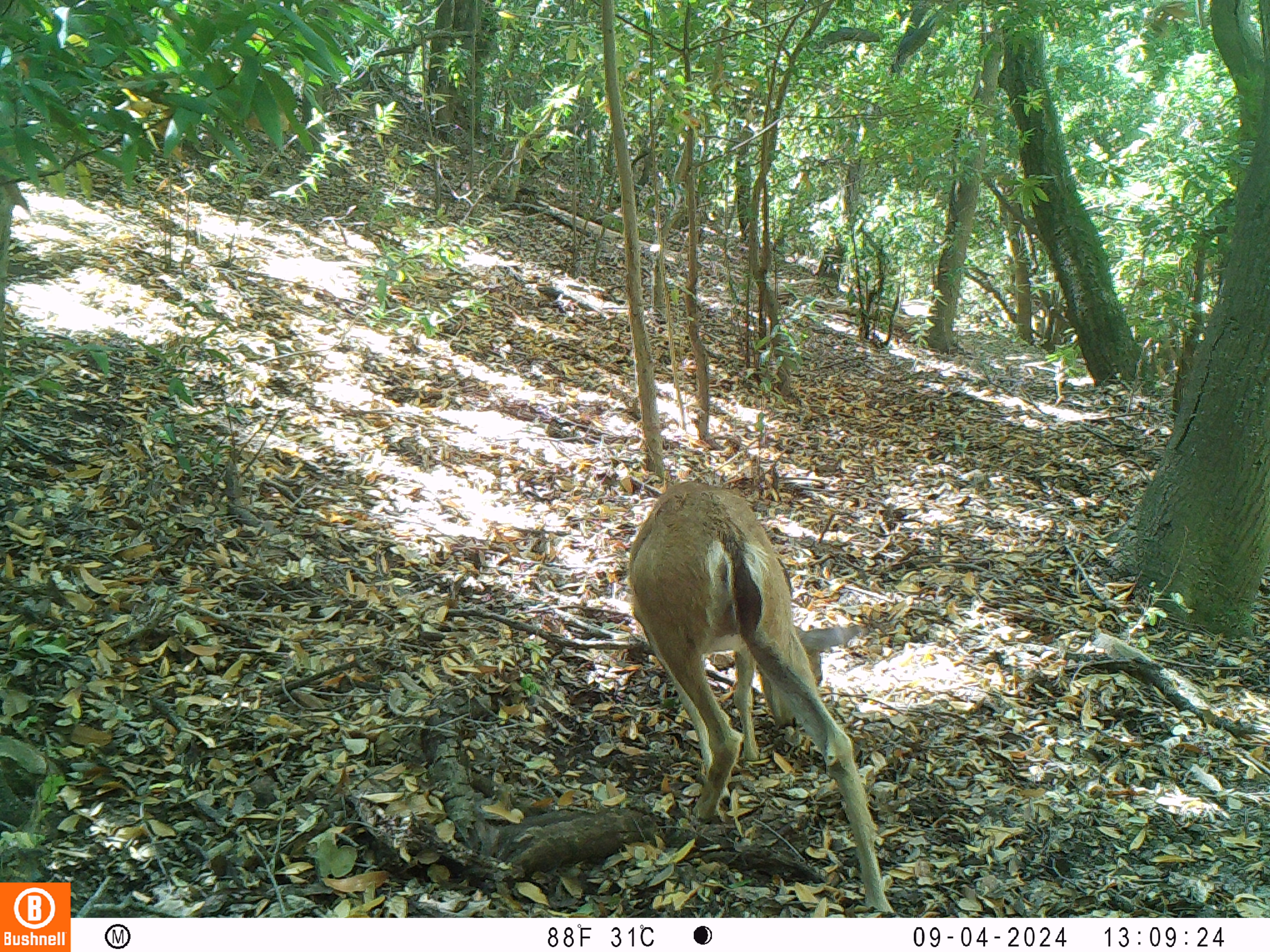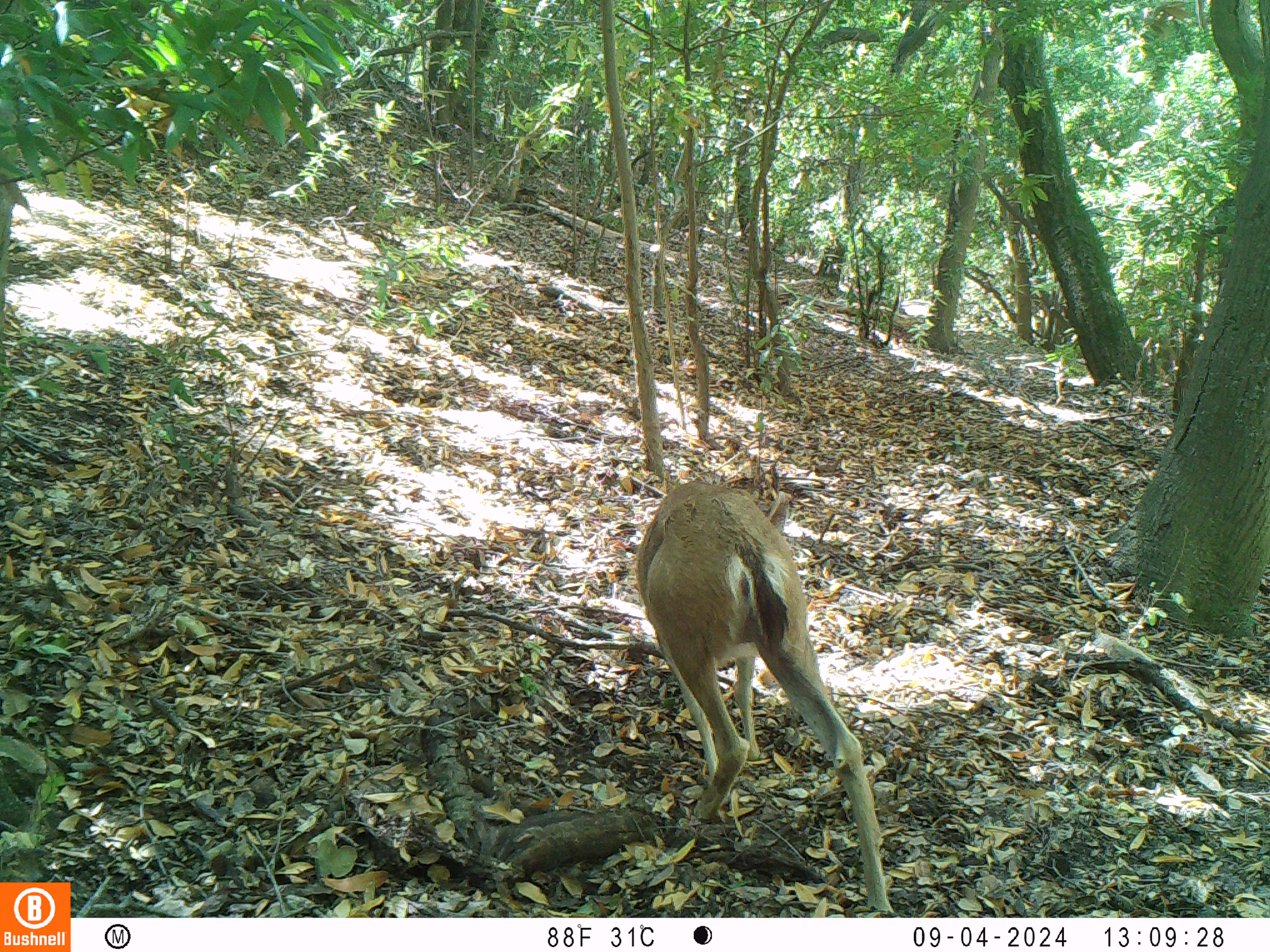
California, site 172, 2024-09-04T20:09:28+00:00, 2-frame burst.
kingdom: Animalia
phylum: Chordata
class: Mammalia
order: Artiodactyla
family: Cervidae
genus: Odocoileus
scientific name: Odocoileus hemionus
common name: mule deer